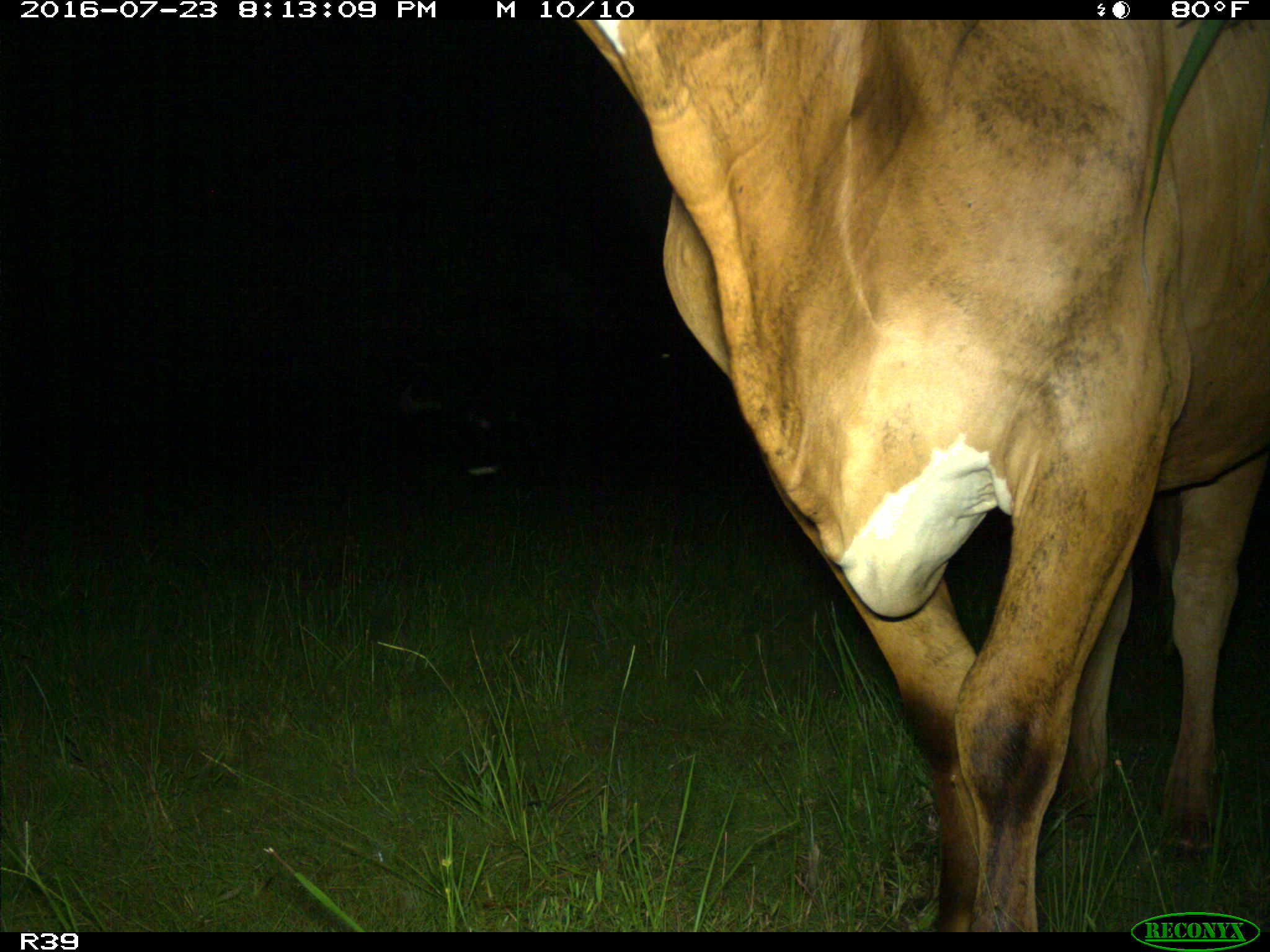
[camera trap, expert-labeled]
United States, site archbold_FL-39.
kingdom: Animalia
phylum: Chordata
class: Mammalia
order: Artiodactyla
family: Bovidae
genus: Bos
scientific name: Bos taurus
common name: domestic cow